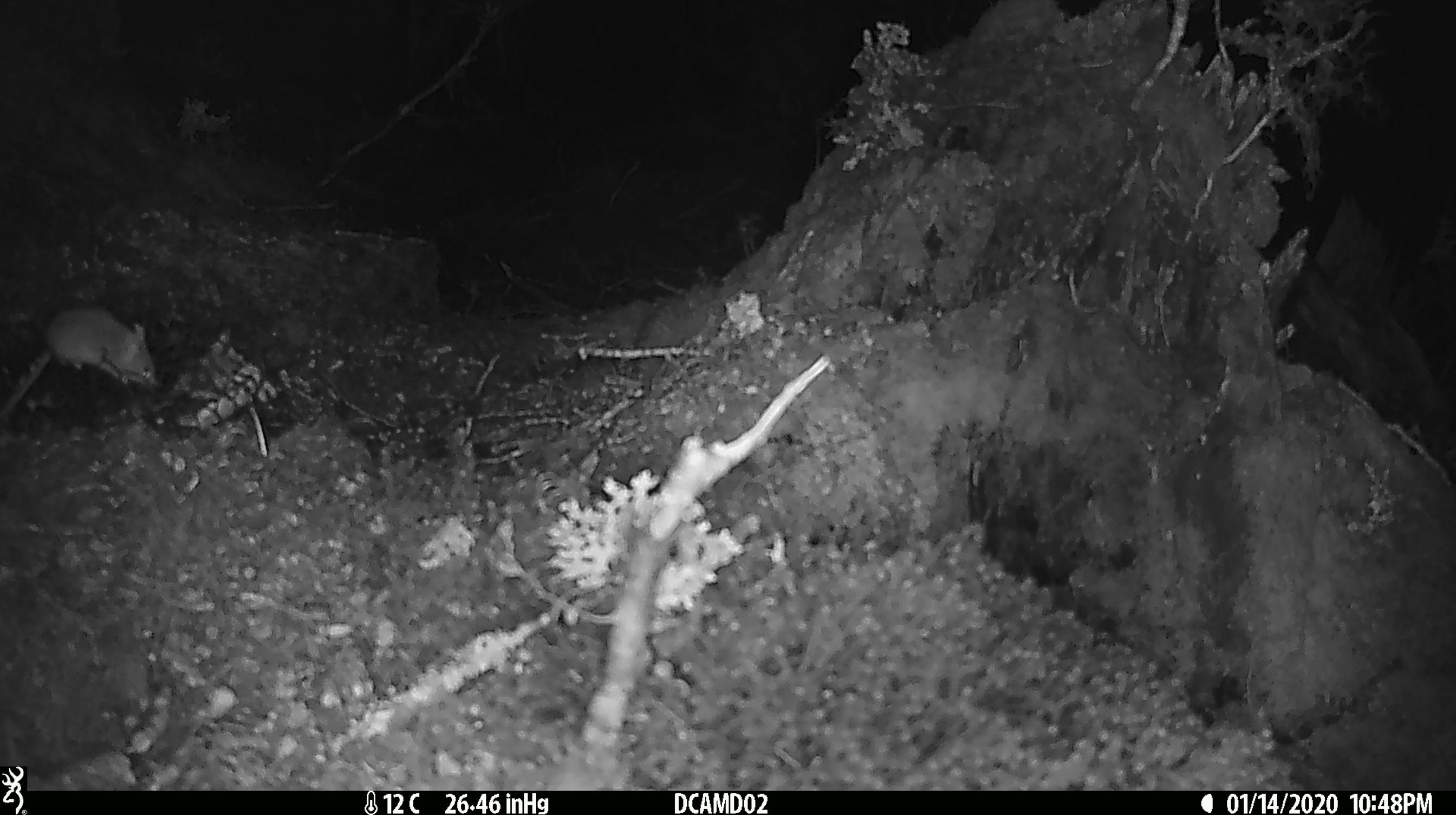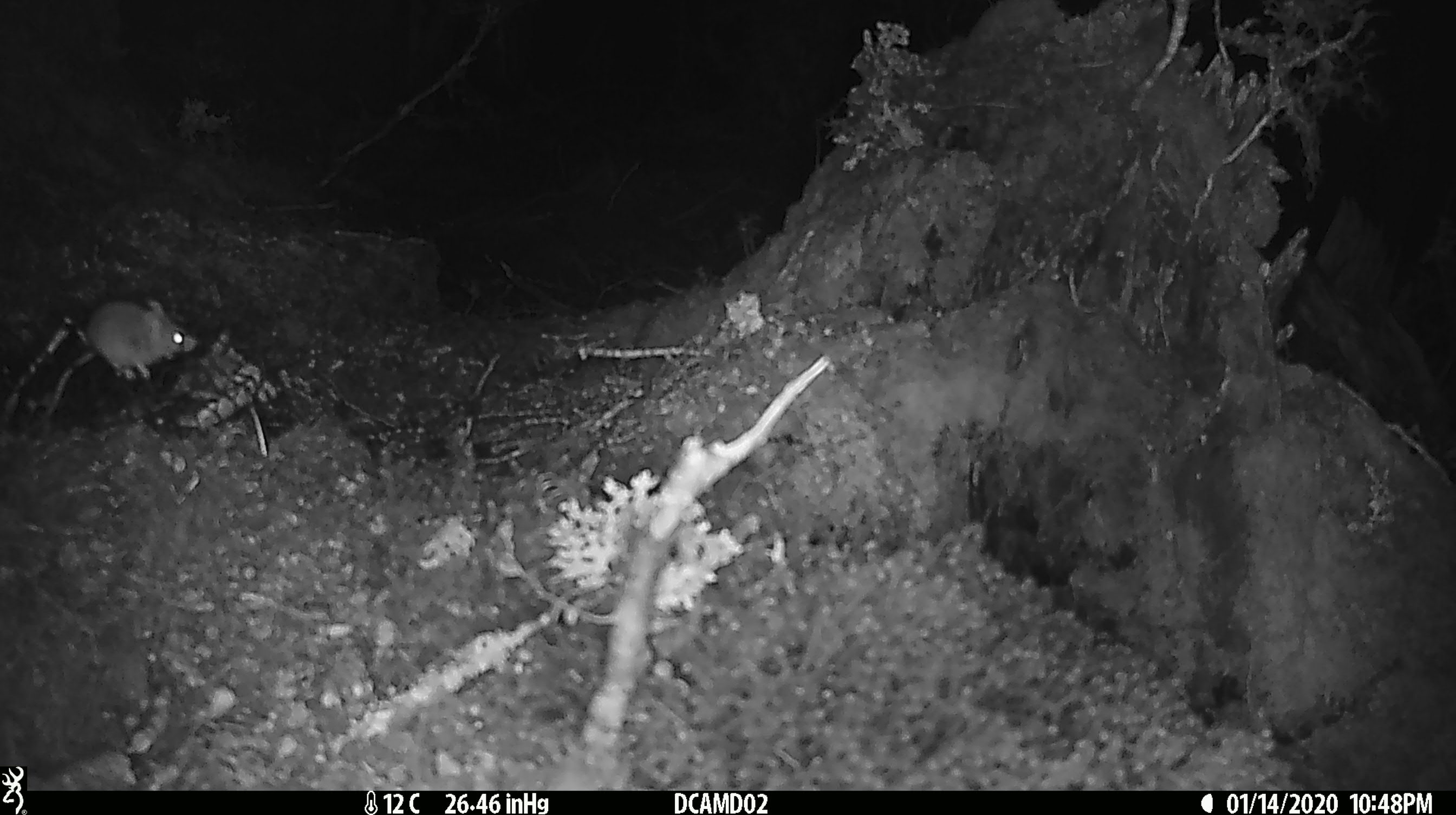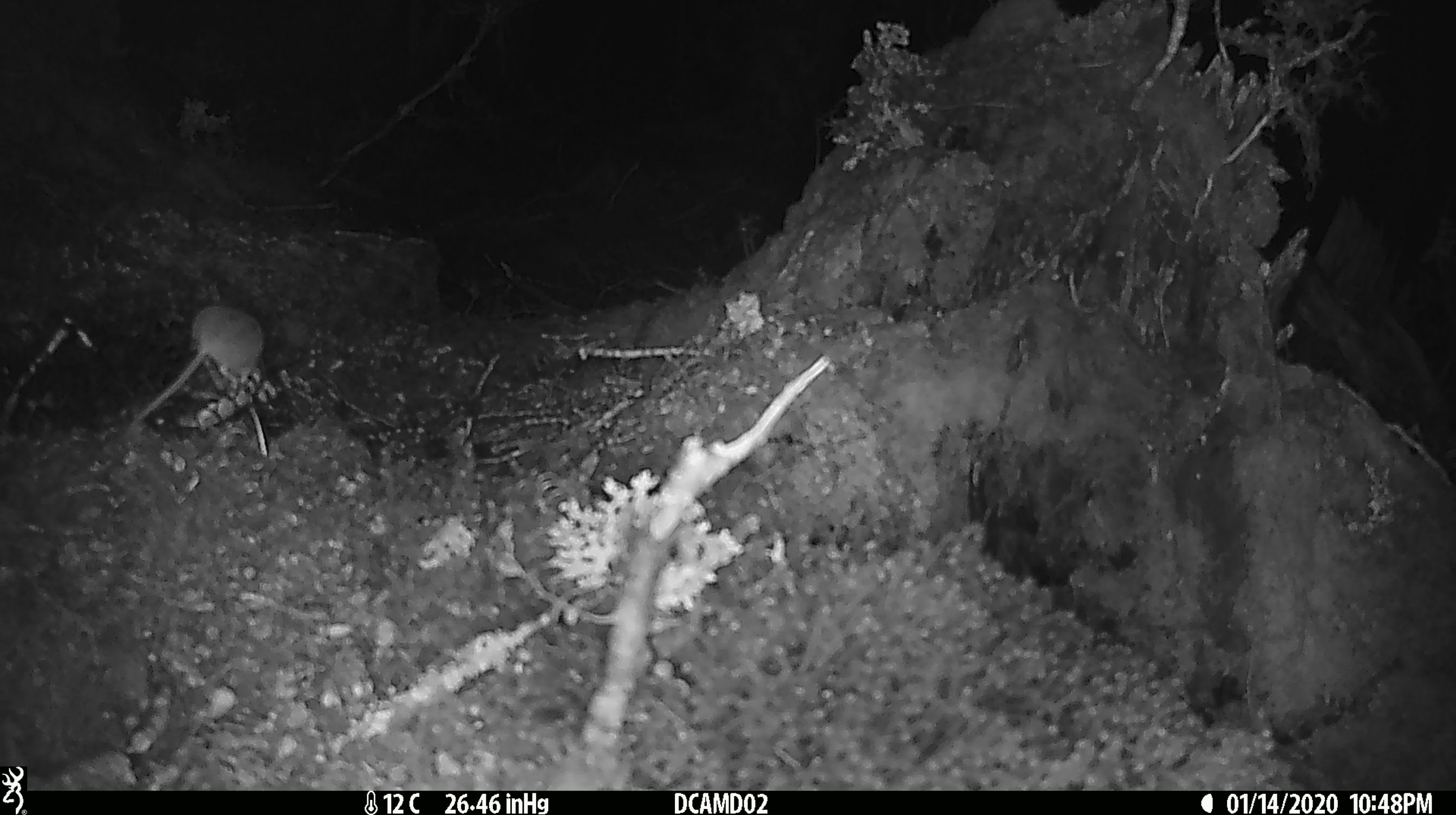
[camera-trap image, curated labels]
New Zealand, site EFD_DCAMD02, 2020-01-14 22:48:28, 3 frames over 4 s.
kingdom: Animalia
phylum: Chordata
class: Mammalia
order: Rodentia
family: Muridae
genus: Mus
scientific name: Mus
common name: mouse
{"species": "mouse (Mus)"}